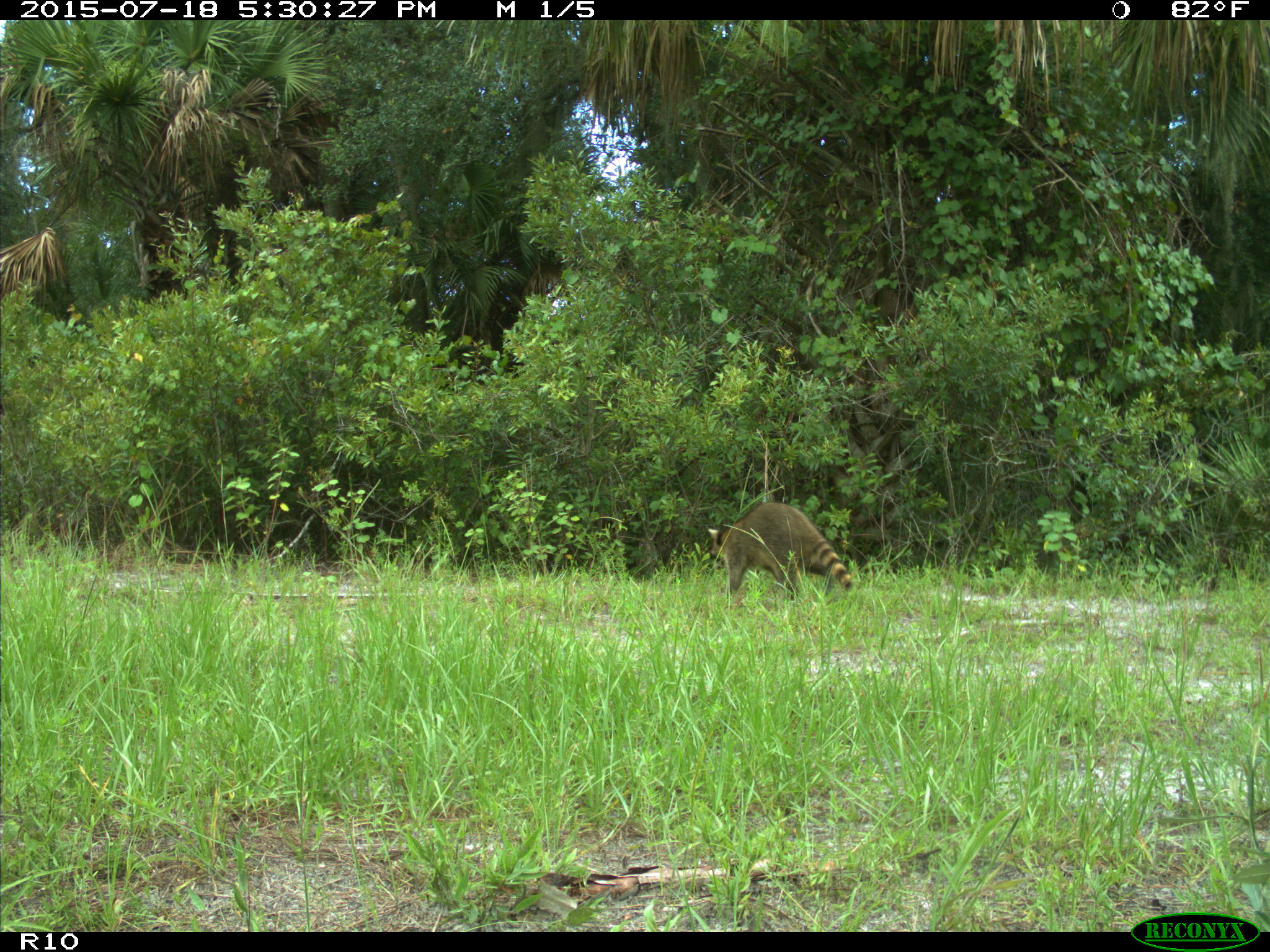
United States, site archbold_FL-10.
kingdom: Animalia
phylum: Chordata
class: Mammalia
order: Carnivora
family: Procyonidae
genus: Procyon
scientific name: Procyon lotor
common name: common raccoon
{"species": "Procyon lotor (common raccoon)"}